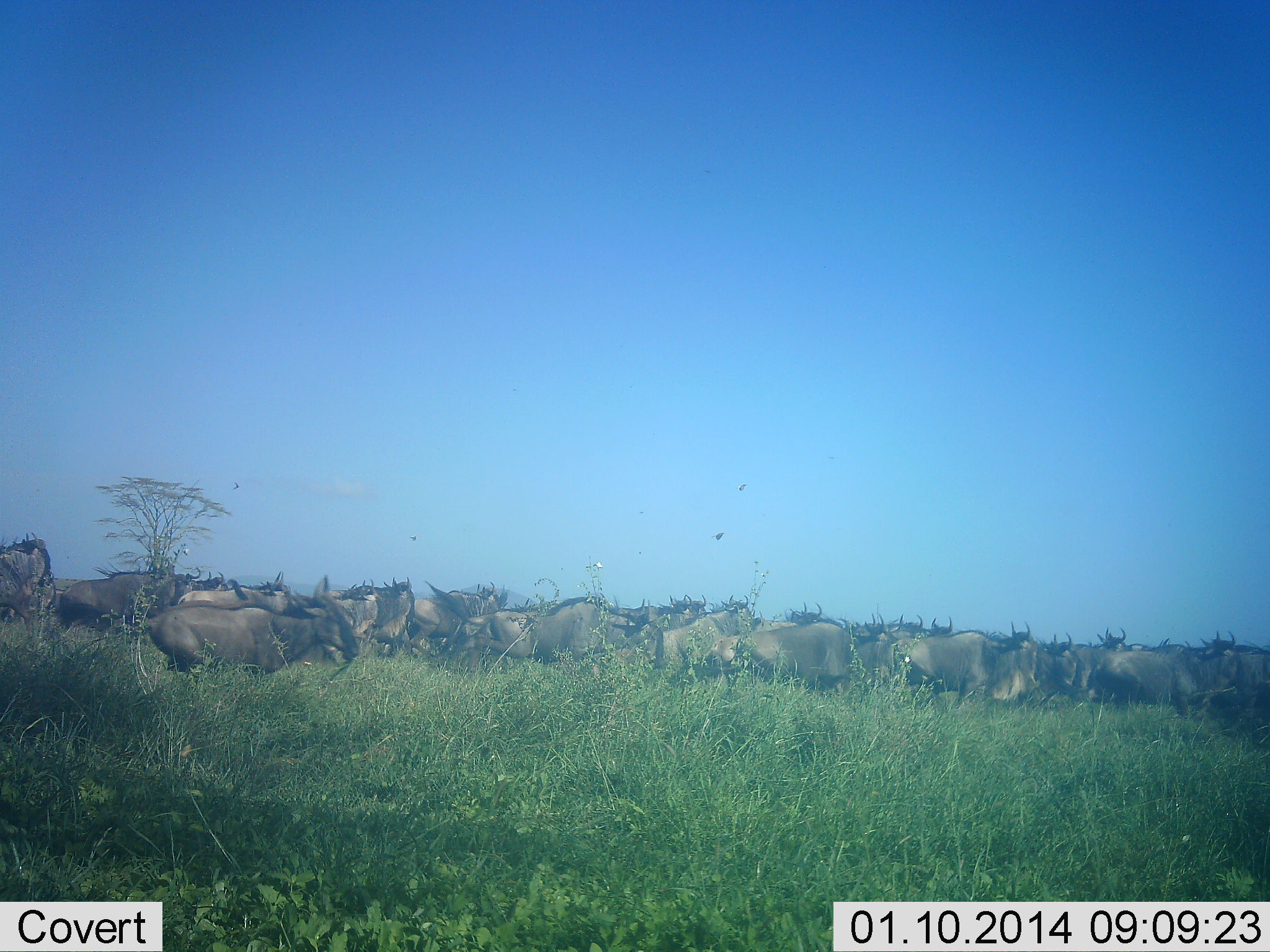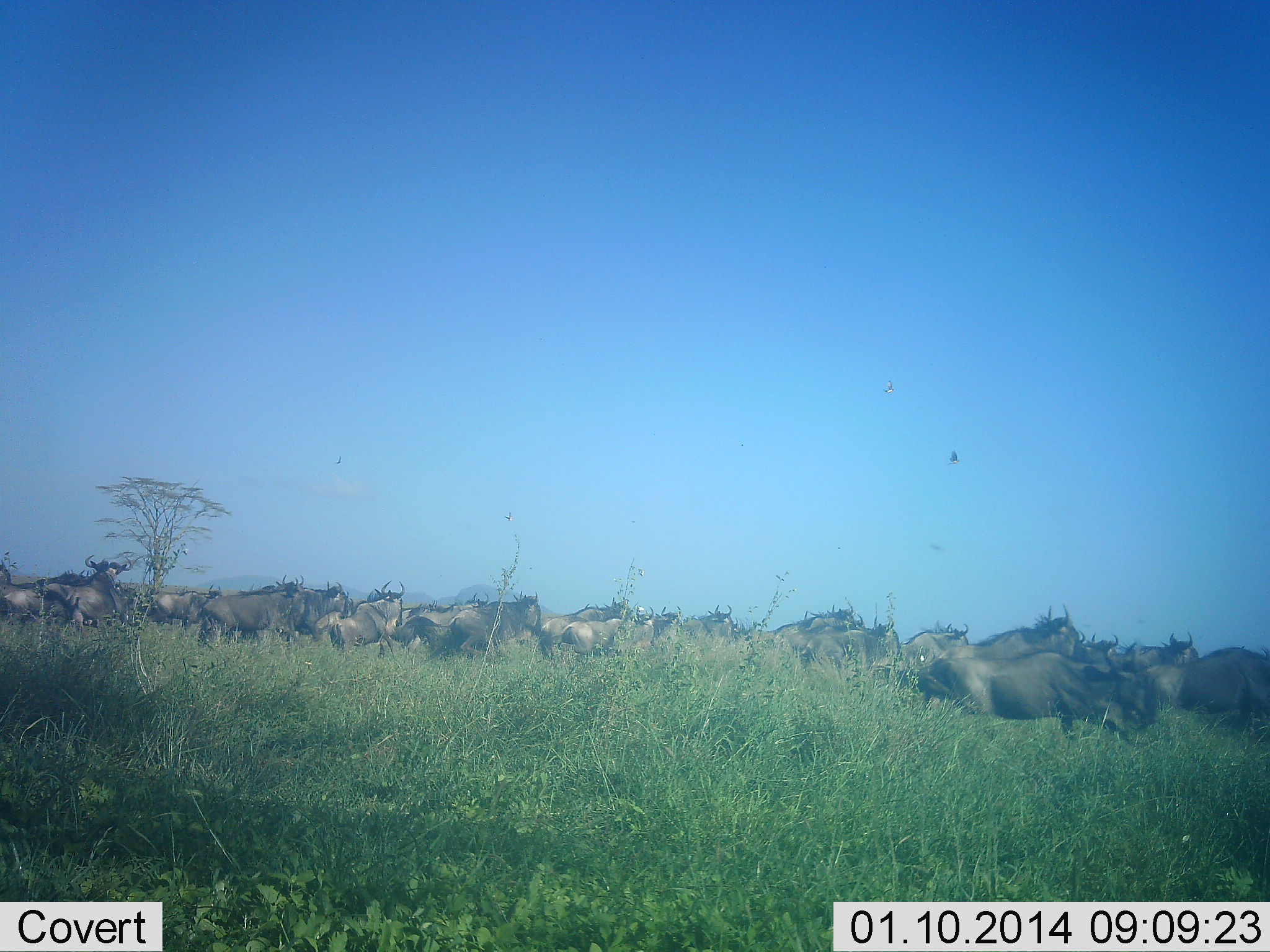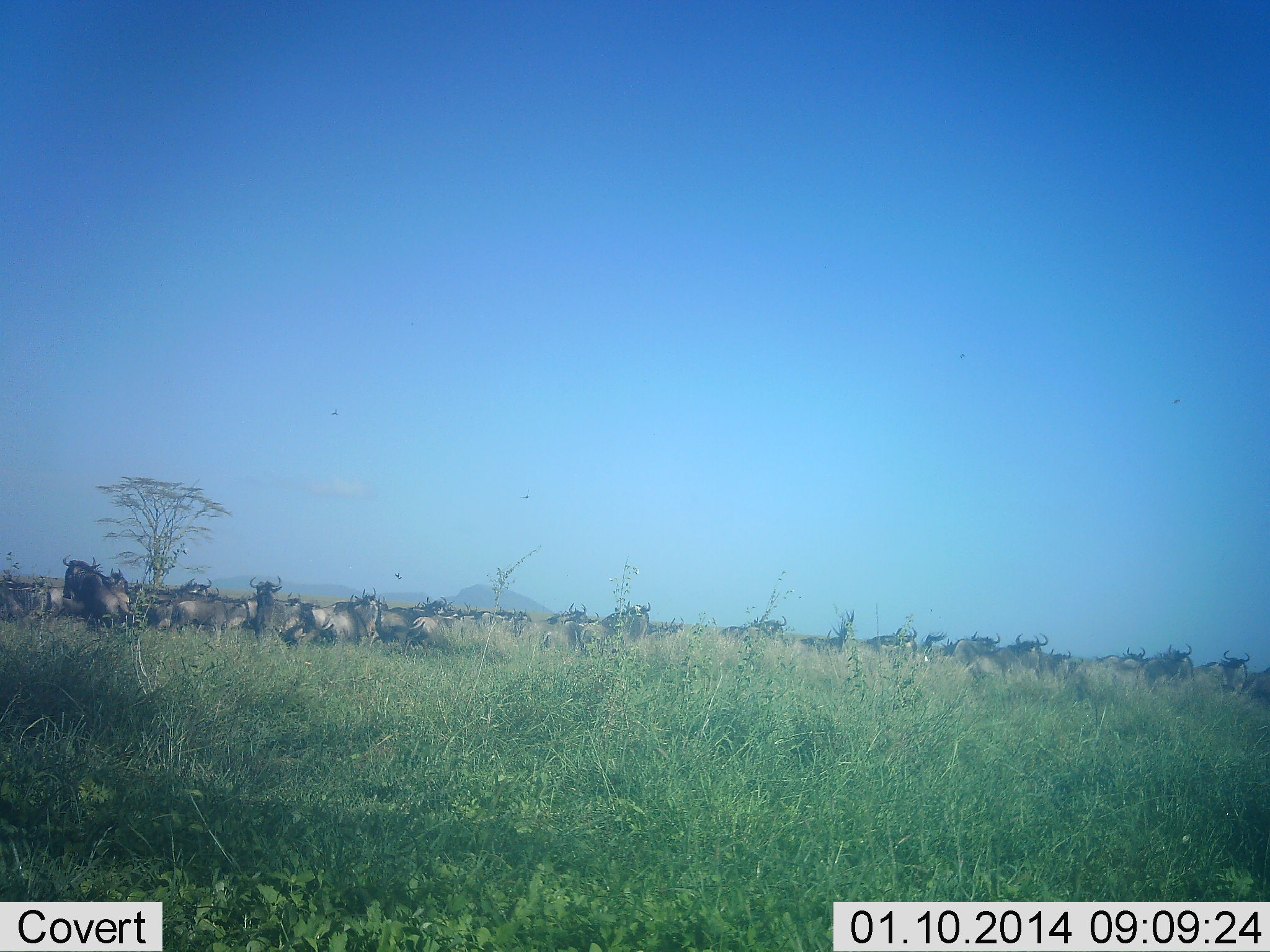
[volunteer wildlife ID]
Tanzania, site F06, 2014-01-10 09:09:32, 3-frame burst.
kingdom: Animalia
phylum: Chordata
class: Mammalia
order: Artiodactyla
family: Bovidae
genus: Connochaetes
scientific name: Connochaetes taurinus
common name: blue wildebeest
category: wildebeest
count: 51+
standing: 0%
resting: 0%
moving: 100%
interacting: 9%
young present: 0%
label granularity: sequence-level